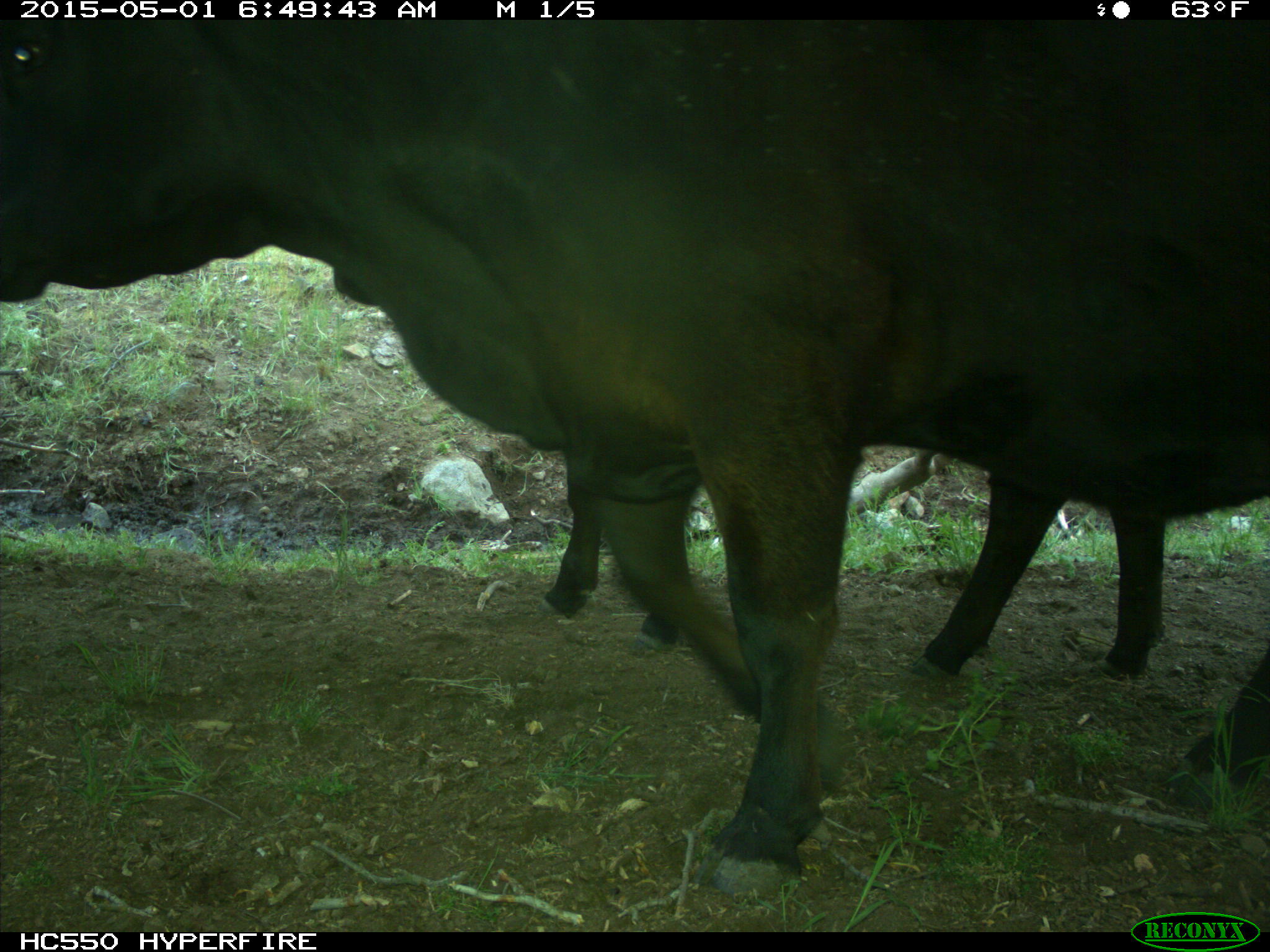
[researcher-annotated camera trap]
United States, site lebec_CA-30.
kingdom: Animalia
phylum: Chordata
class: Mammalia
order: Artiodactyla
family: Bovidae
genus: Bos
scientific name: Bos taurus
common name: domestic cow